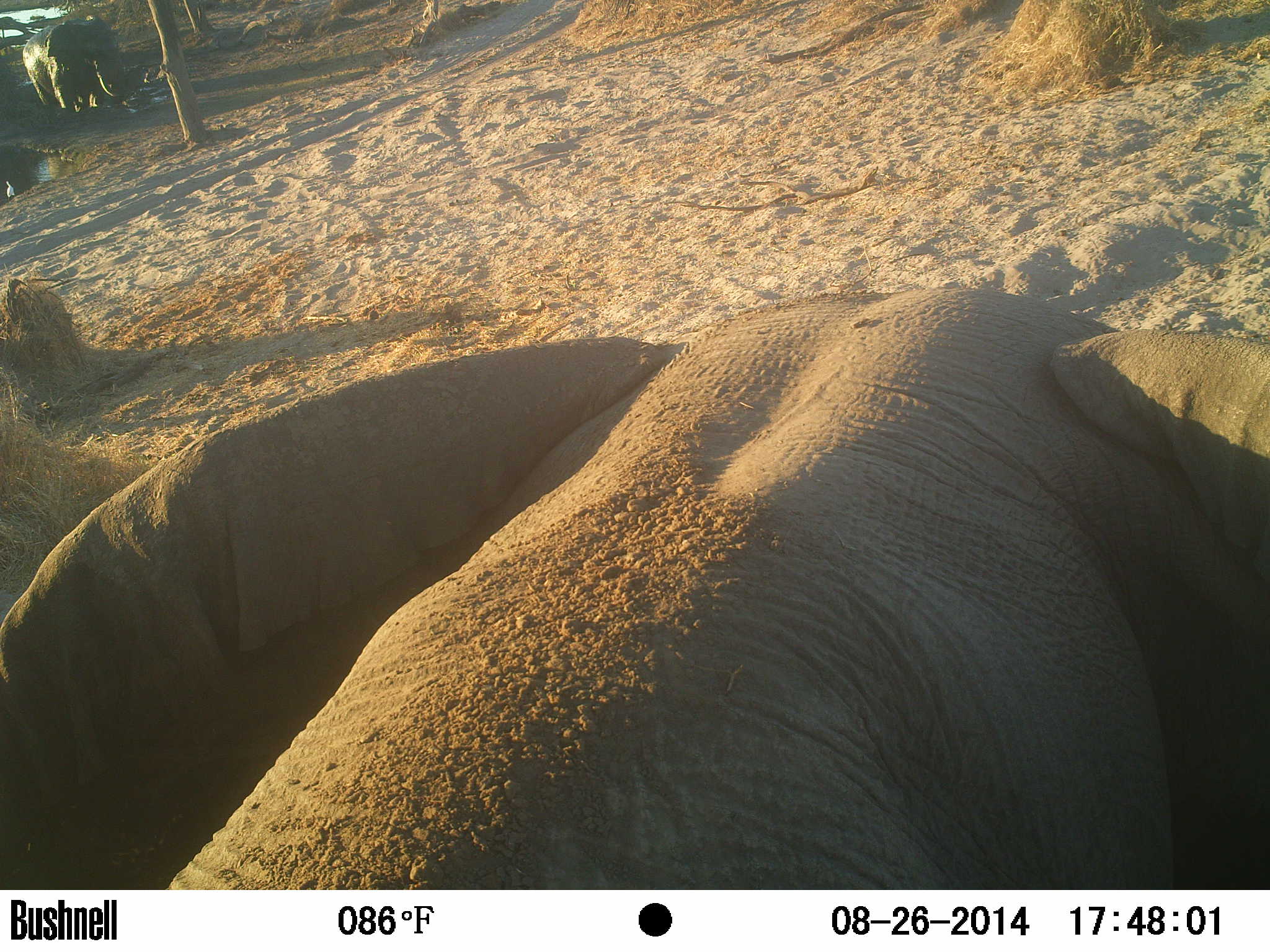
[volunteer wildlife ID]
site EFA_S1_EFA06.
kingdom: Animalia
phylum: Chordata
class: Mammalia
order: Proboscidea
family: Elephantidae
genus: Loxodonta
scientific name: Loxodonta africana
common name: african bush elephant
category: elephant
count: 1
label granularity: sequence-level